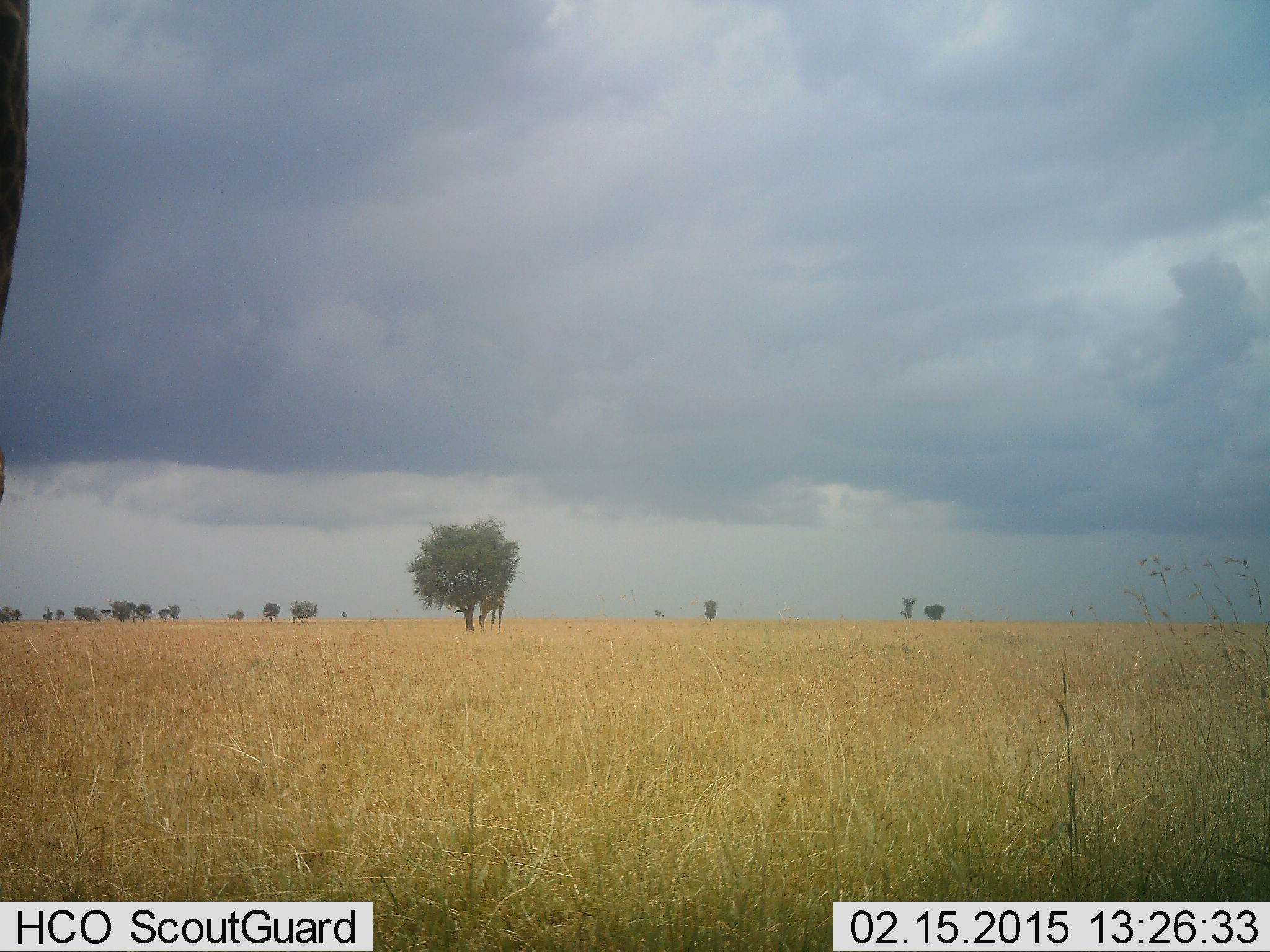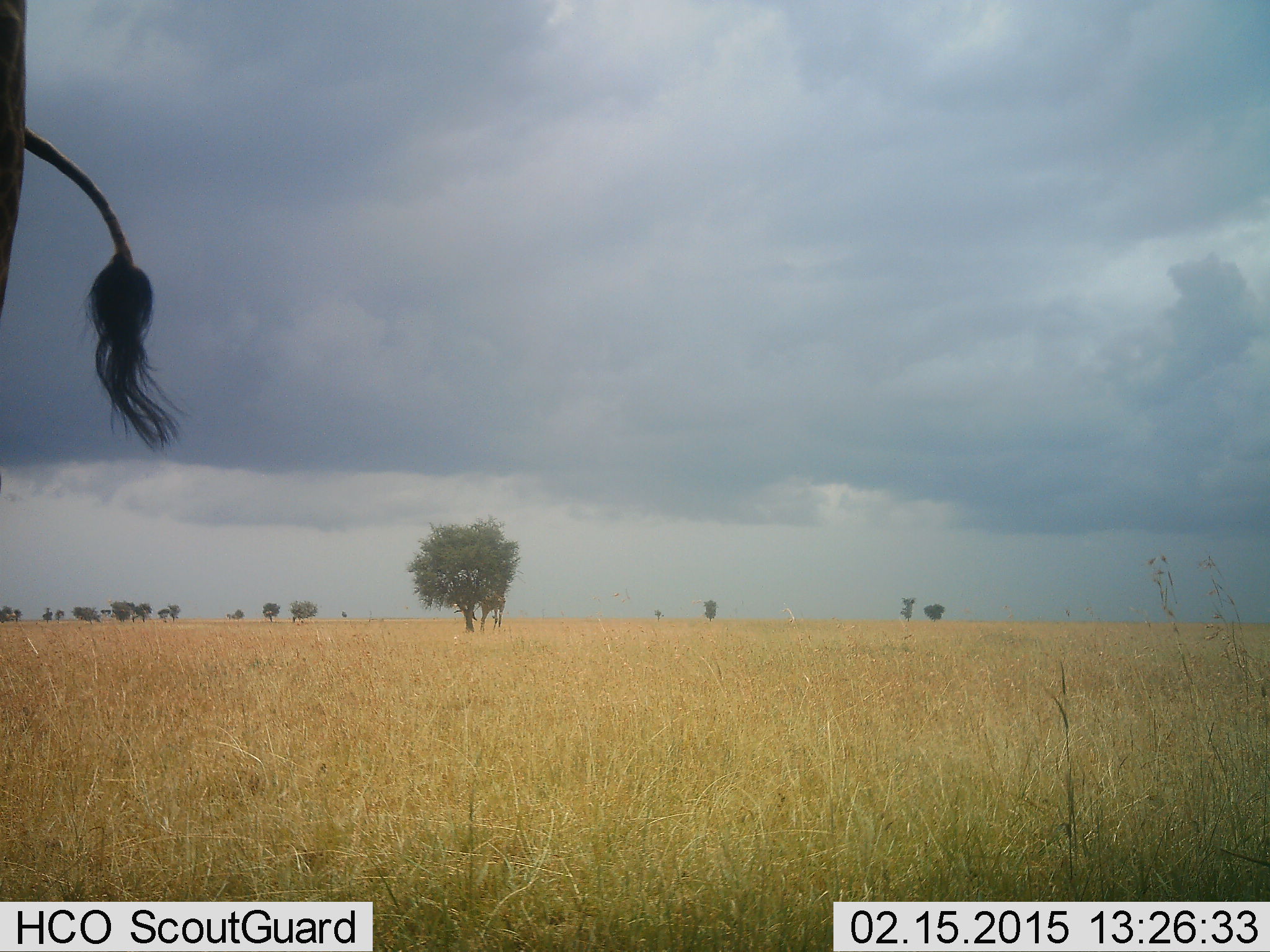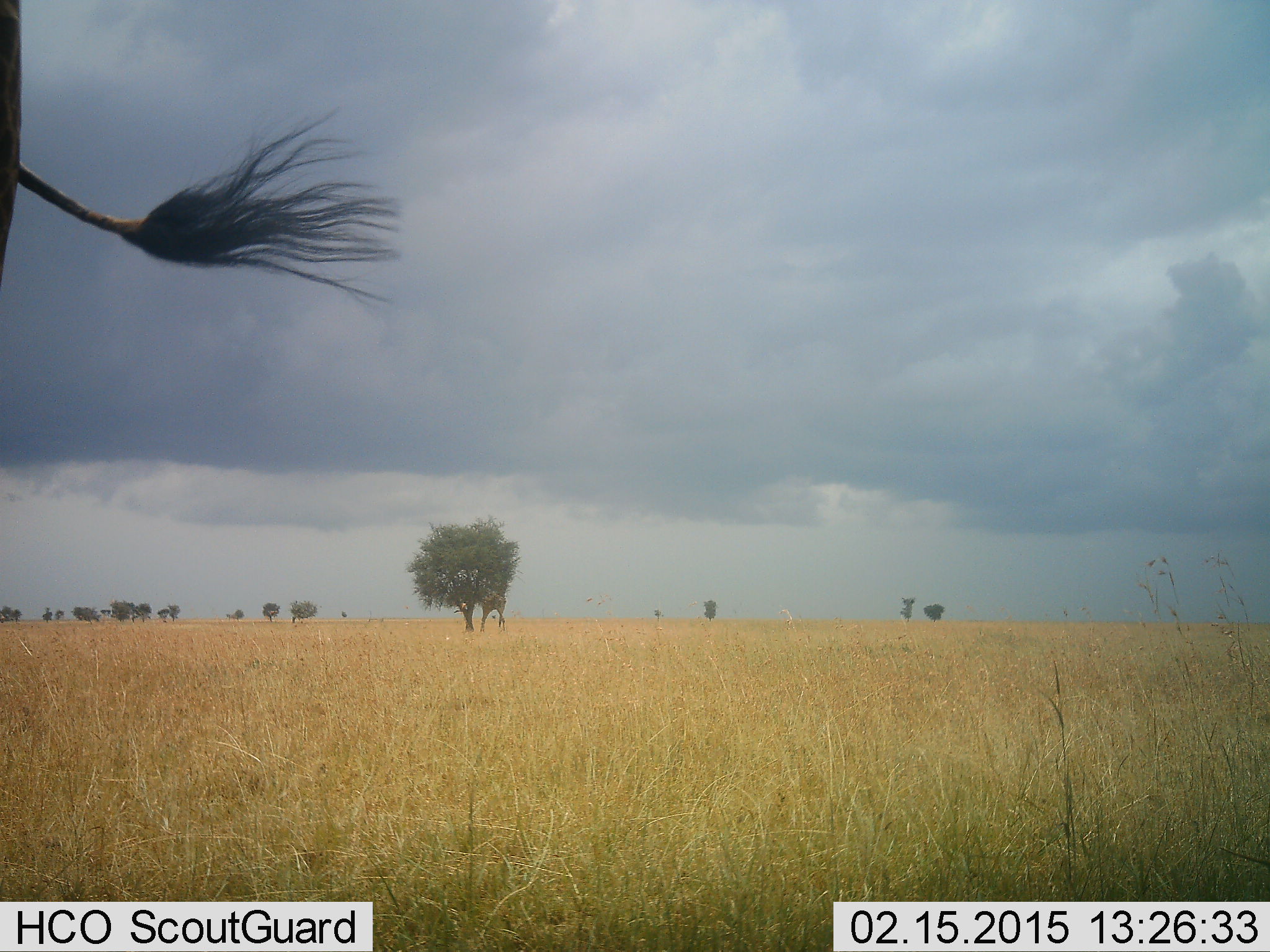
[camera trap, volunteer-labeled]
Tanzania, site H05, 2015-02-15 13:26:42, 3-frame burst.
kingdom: Animalia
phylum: Chordata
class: Mammalia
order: Artiodactyla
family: Giraffidae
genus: Giraffa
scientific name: Giraffa camelopardalis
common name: giraffe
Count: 1.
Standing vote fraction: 90%.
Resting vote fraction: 0%.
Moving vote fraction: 10%.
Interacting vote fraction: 0%.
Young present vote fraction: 0%.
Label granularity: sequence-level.